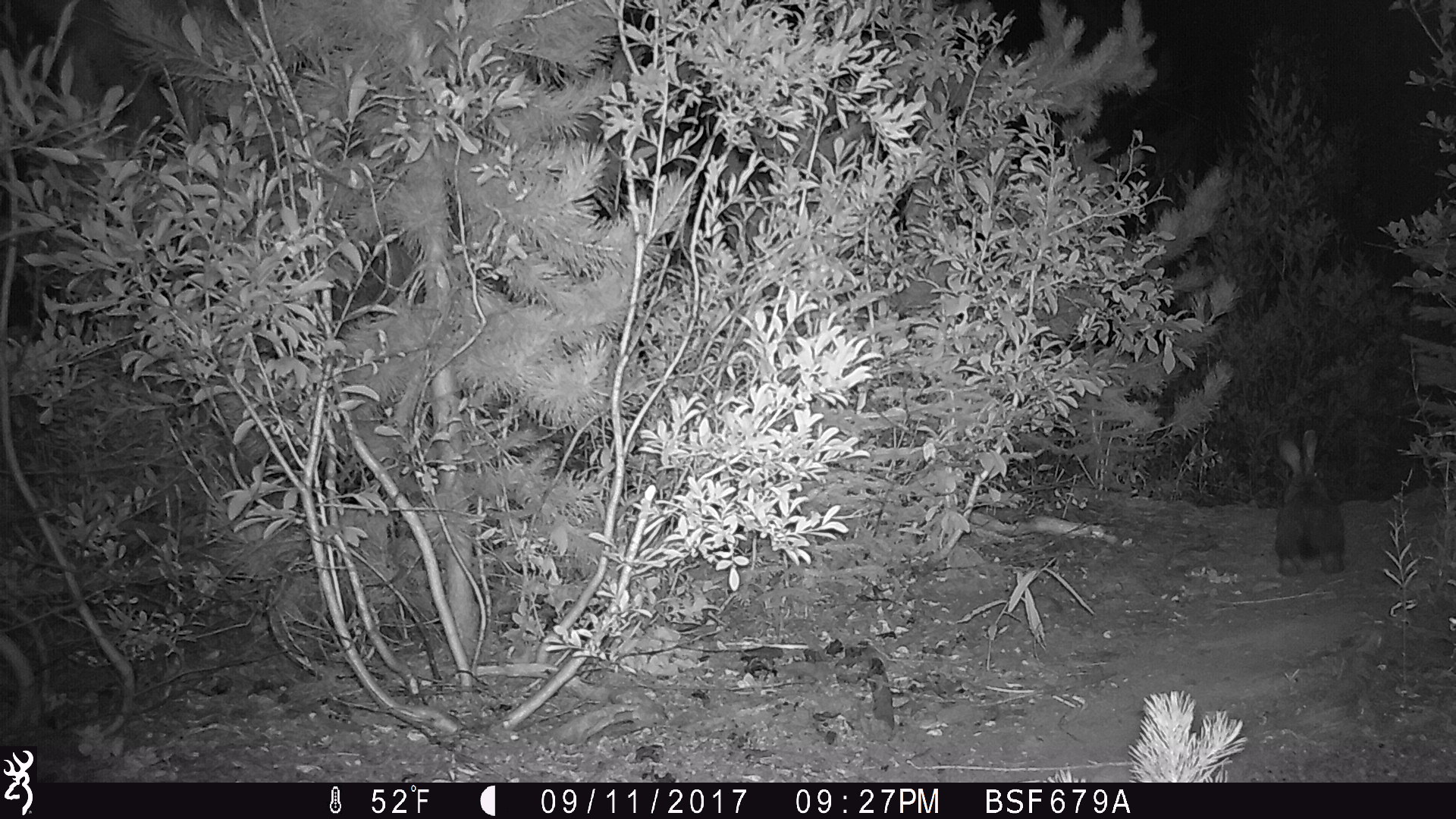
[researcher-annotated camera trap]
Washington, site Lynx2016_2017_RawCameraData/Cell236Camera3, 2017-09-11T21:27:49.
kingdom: Animalia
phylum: Chordata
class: Mammalia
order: Lagomorpha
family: Leporidae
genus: Lepus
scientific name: Lepus americanus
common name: snowshoe hare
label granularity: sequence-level